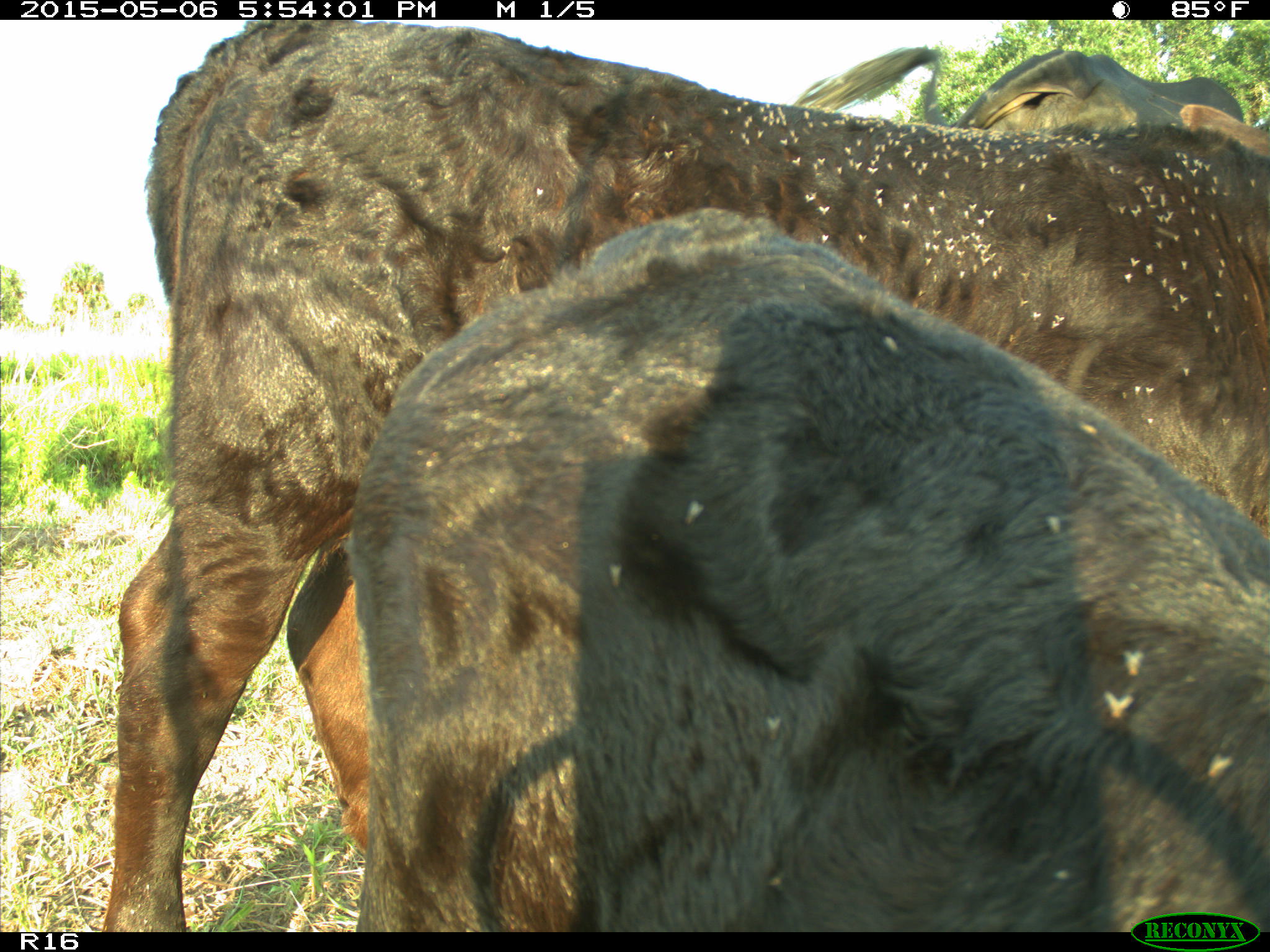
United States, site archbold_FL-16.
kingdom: Animalia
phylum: Chordata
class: Mammalia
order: Artiodactyla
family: Bovidae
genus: Bos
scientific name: Bos taurus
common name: domestic cow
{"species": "Bos taurus (domestic cow)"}